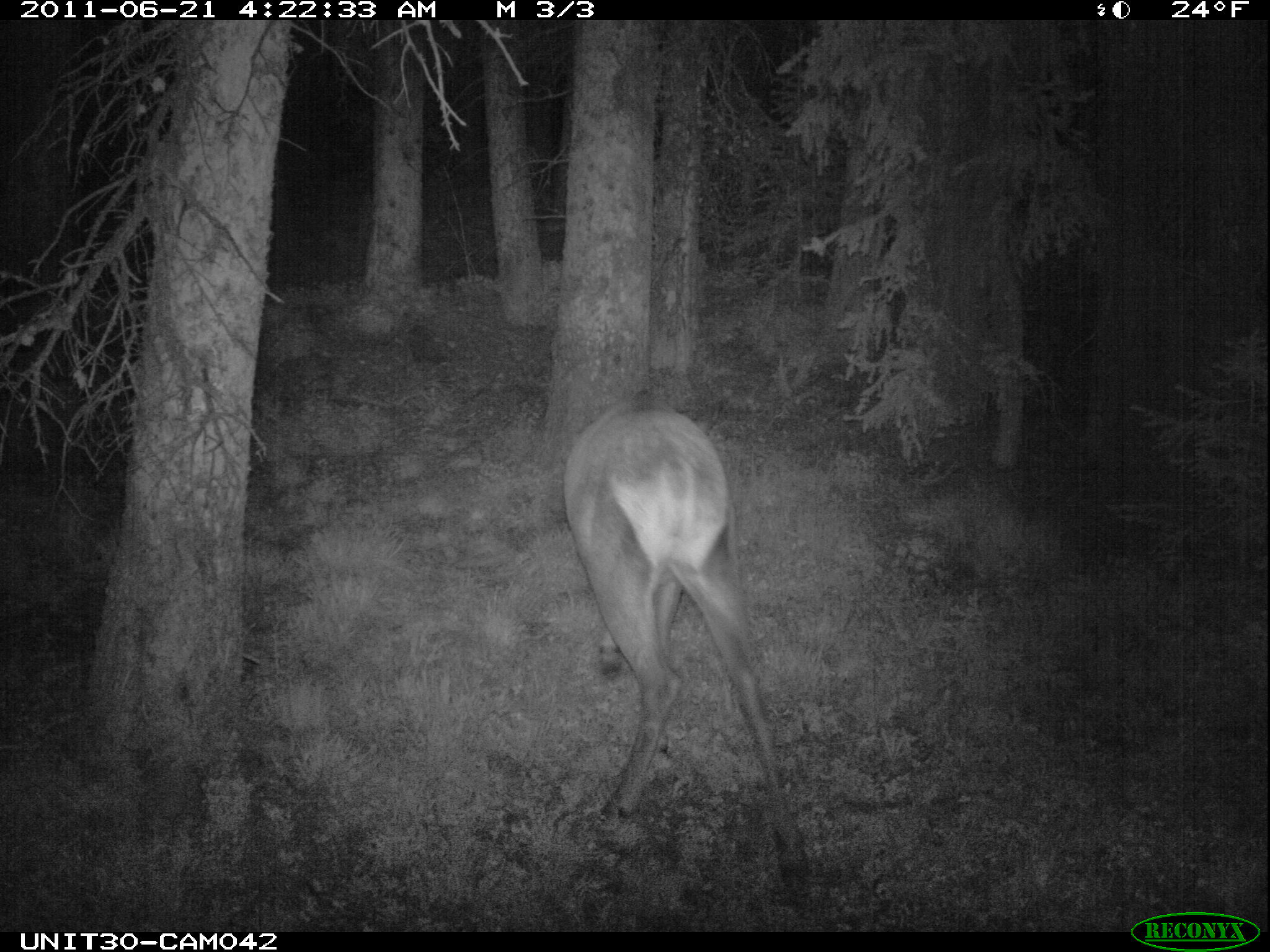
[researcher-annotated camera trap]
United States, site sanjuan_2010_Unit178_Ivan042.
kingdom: Animalia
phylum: Chordata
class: Mammalia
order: Artiodactyla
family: Cervidae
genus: Cervus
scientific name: Cervus elaphus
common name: red deer